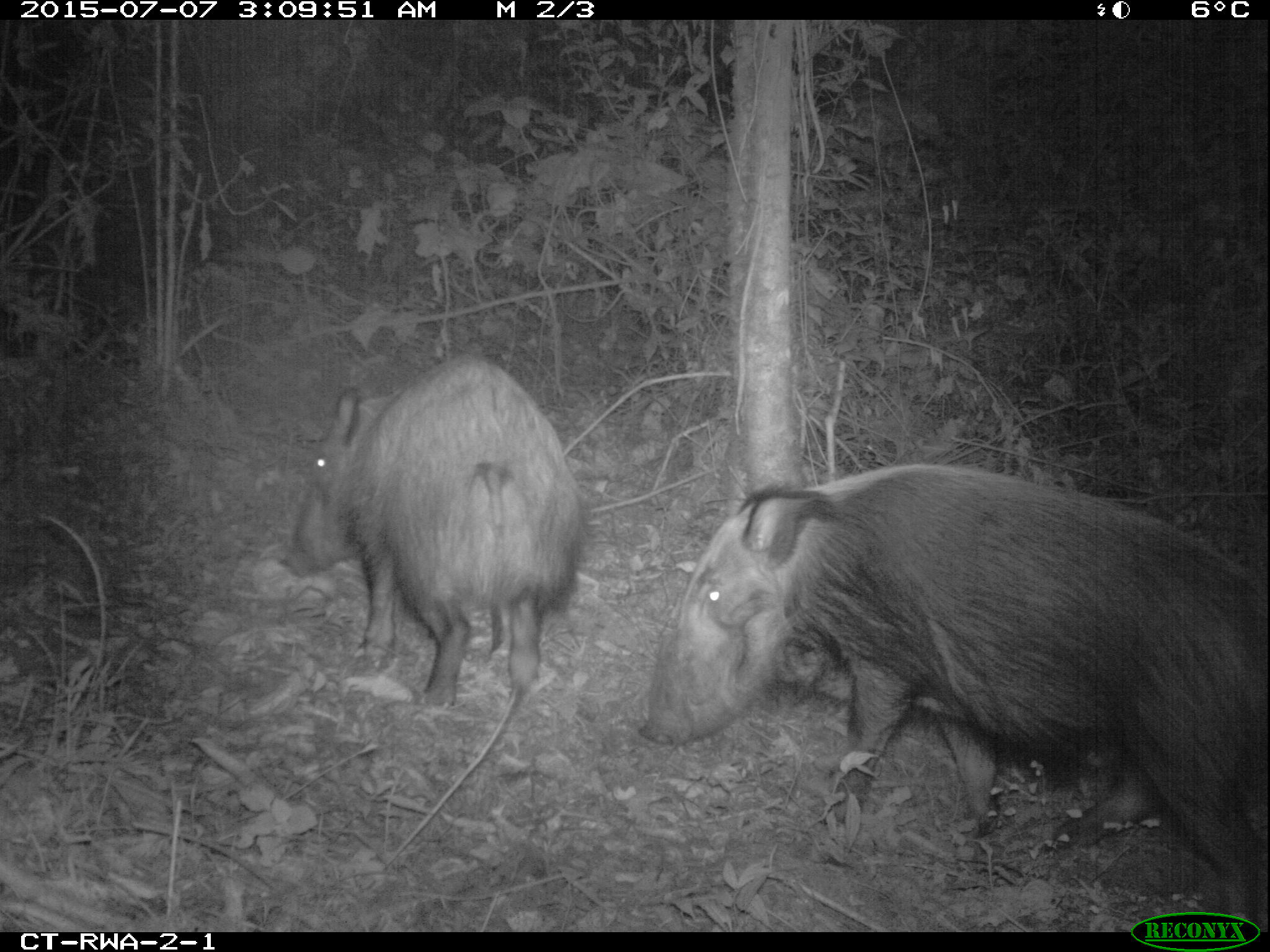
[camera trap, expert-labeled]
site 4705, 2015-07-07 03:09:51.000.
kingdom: Animalia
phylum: Chordata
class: Mammalia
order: Artiodactyla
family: Suidae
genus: Potamochoerus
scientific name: Potamochoerus larvatus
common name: bushpig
Potamochoerus larvatus (bushpig), count 2.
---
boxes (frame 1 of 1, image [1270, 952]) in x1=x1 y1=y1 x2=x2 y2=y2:
potamochoerus larvatus: x1=636 y1=462 x2=1270 y2=926; x1=273 y1=356 x2=584 y2=707